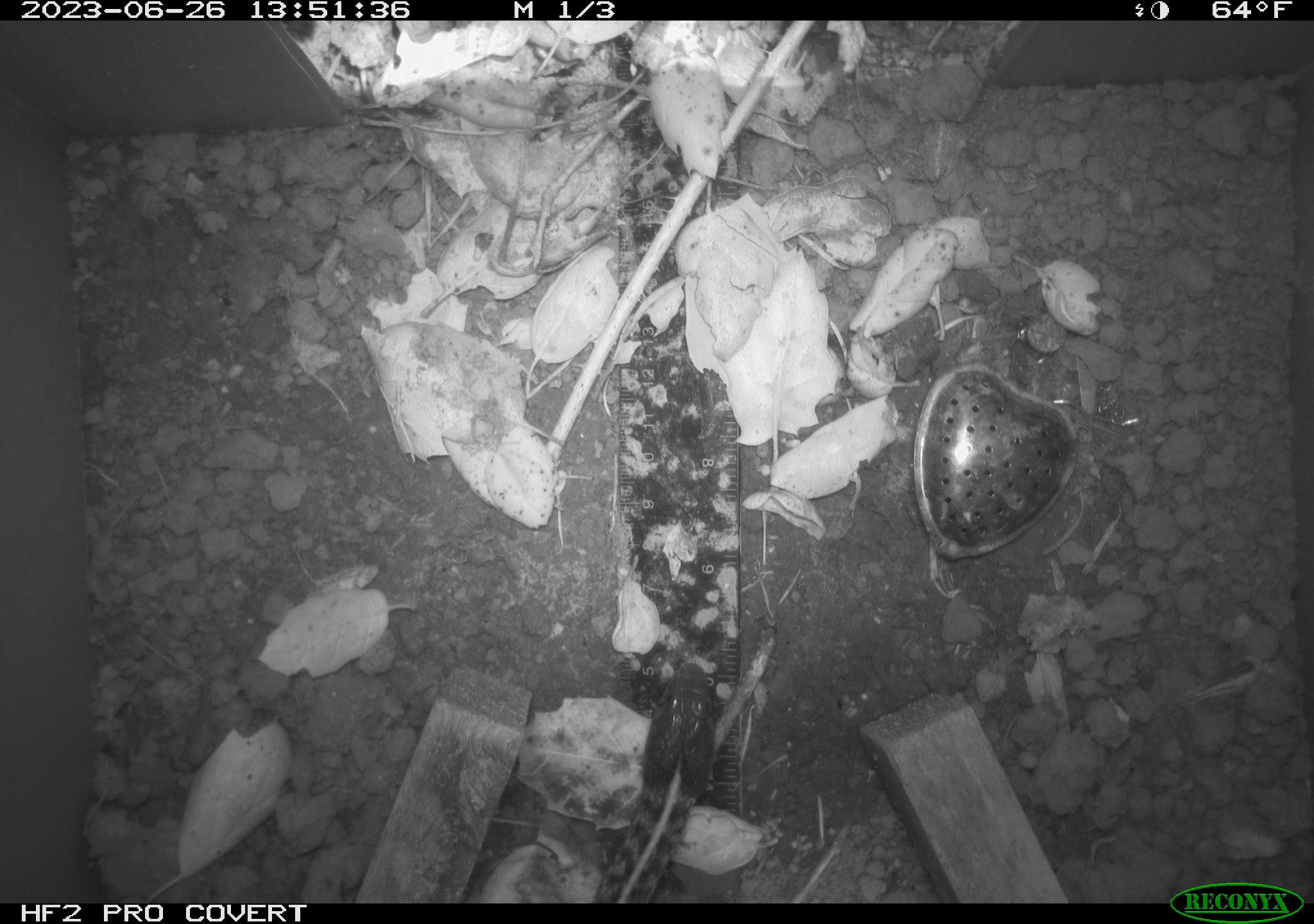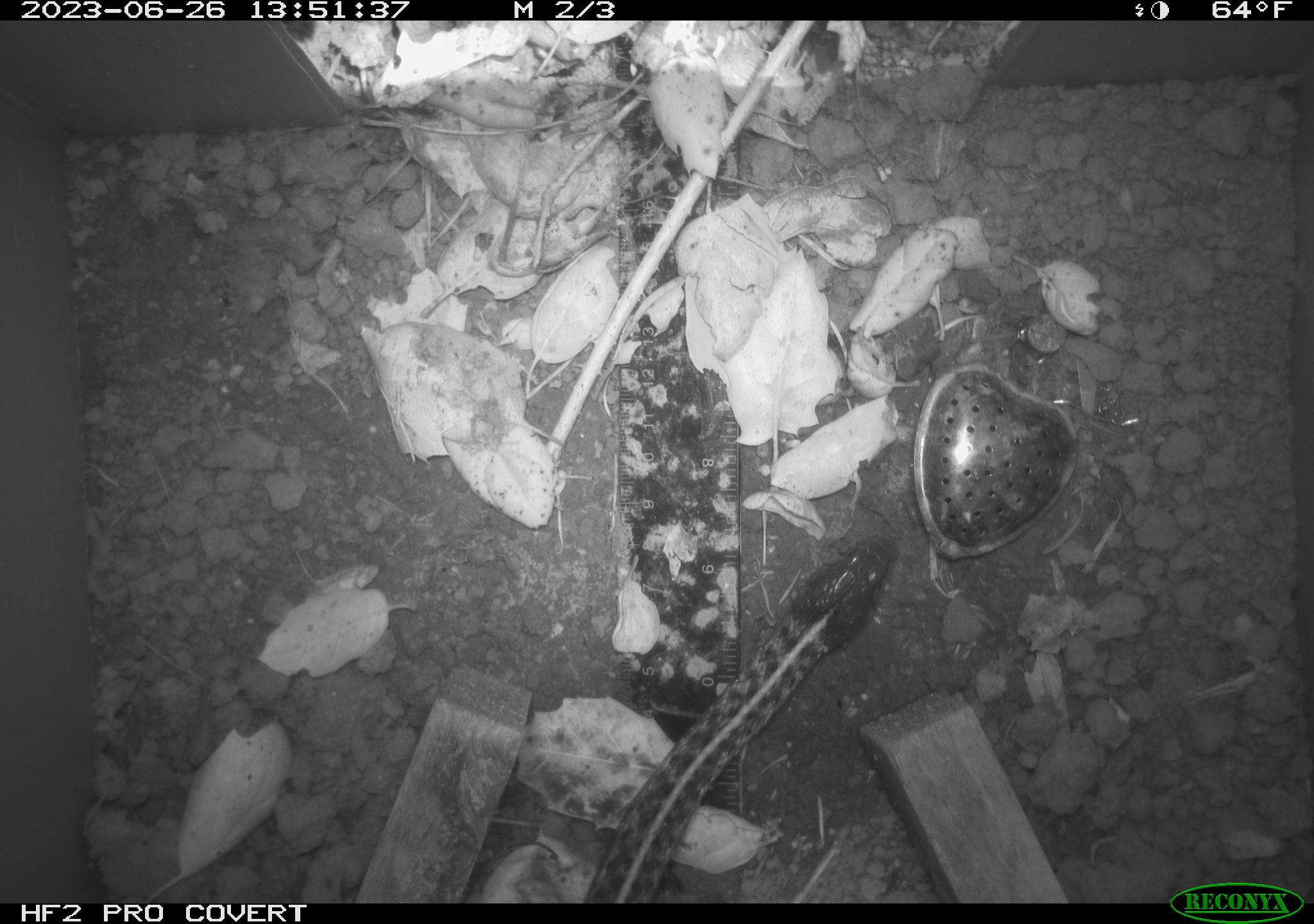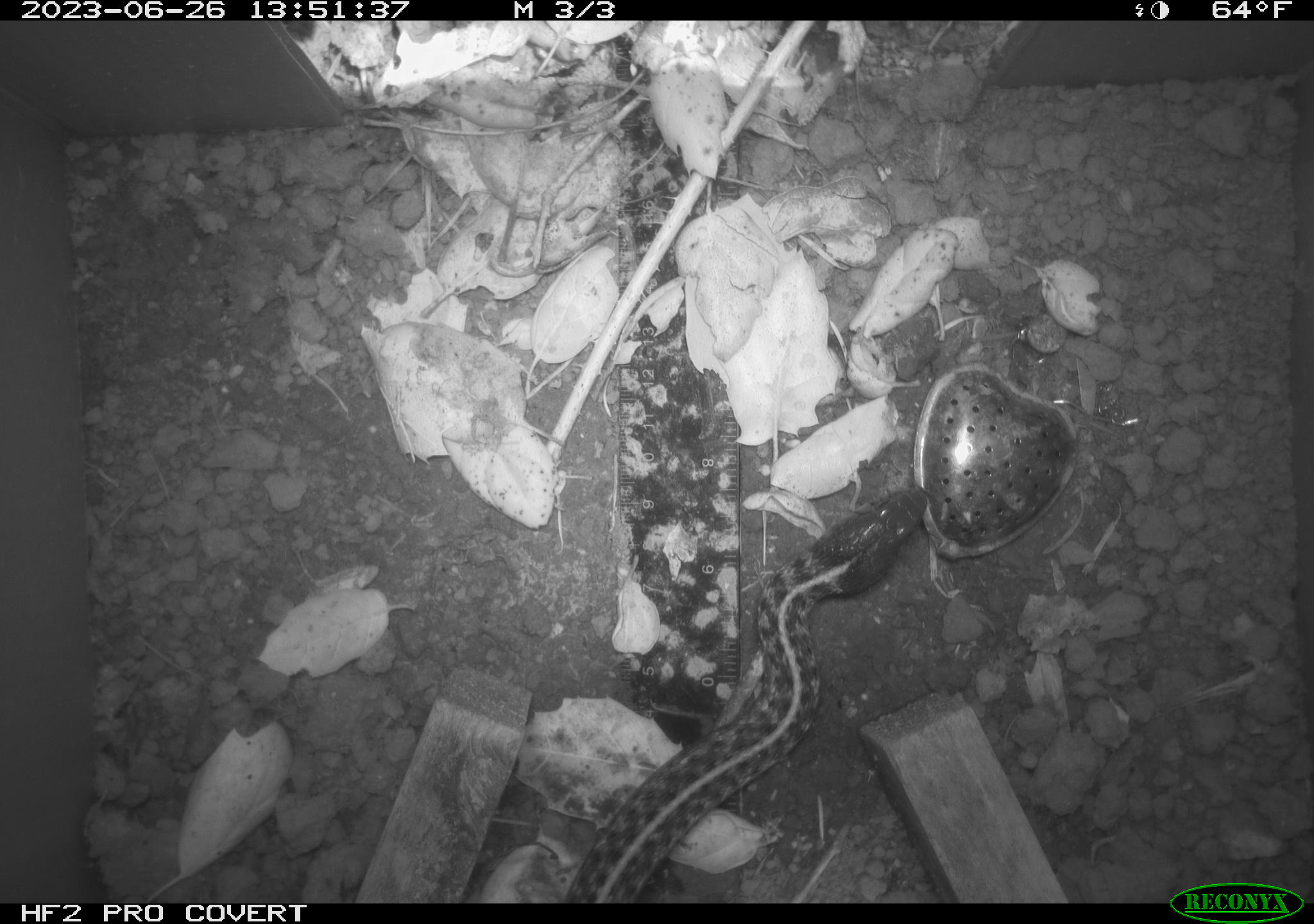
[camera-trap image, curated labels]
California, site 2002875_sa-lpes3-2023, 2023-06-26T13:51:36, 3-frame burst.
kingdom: Animalia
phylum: Chordata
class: Reptilia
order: Squamata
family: Colubridae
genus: Thamnophis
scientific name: Thamnophis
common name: american gartersnakes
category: thamnophis species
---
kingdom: Animalia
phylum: Chordata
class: Reptilia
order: Squamata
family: Colubridae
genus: Thamnophis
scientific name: Thamnophis elegans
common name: terrestrial gartersnake